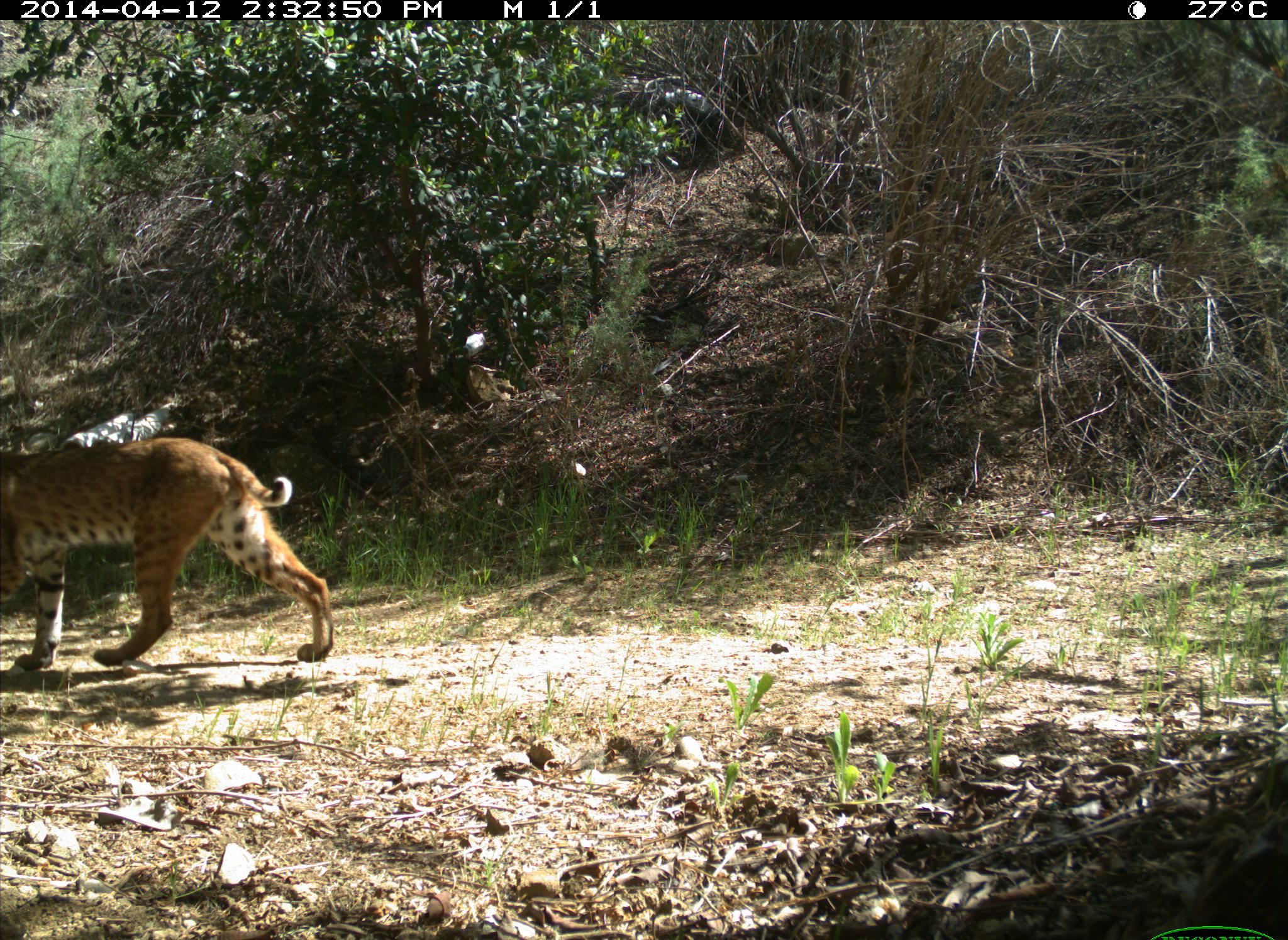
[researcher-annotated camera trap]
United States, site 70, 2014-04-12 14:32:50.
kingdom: Animalia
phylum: Chordata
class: Mammalia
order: Carnivora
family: Felidae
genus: Lynx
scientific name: Lynx rufus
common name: bobcat